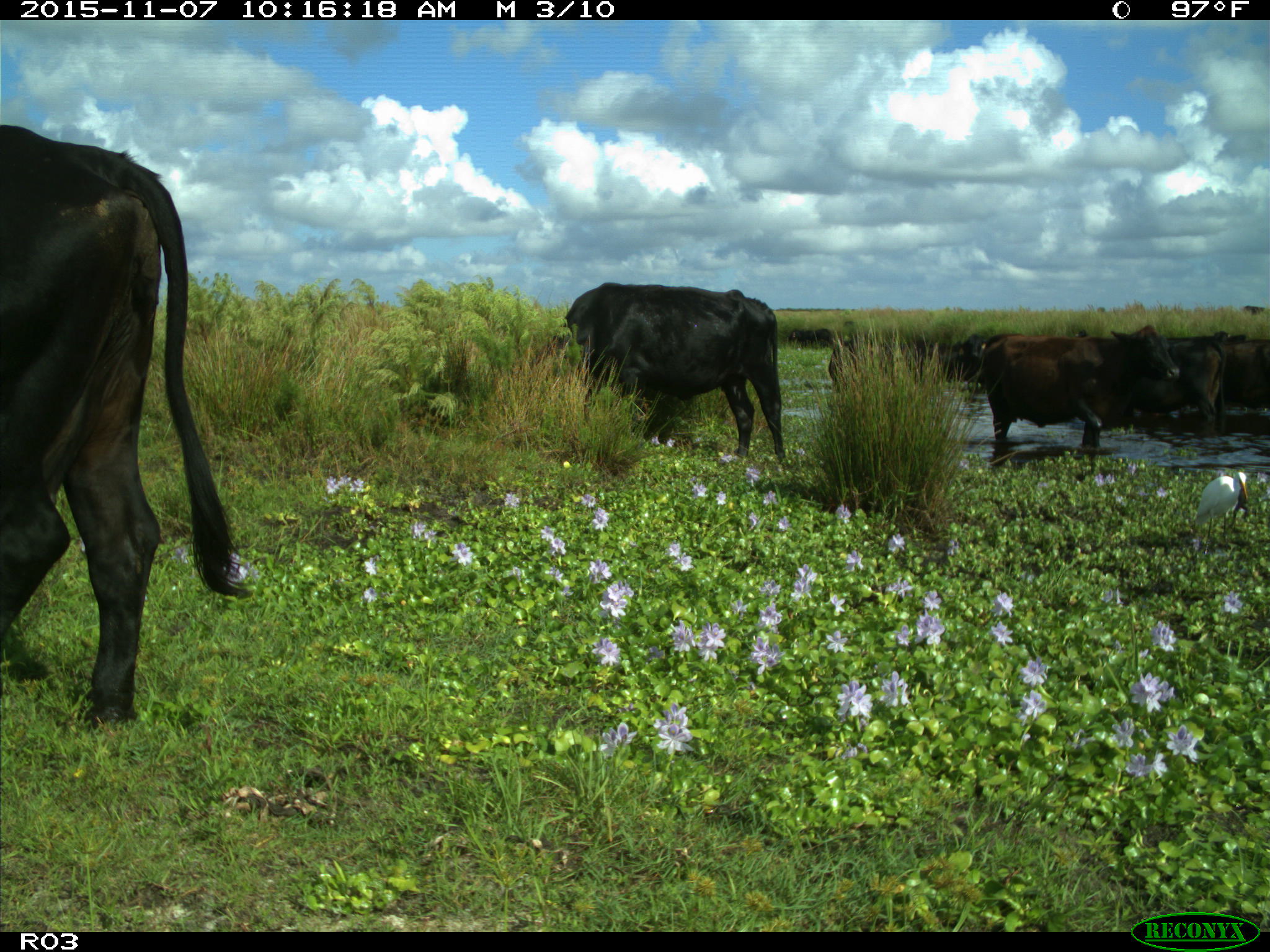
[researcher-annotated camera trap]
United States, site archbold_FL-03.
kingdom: Animalia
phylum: Chordata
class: Mammalia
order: Artiodactyla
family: Bovidae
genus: Bos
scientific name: Bos taurus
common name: domestic cow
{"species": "Bos taurus (domestic cow)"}